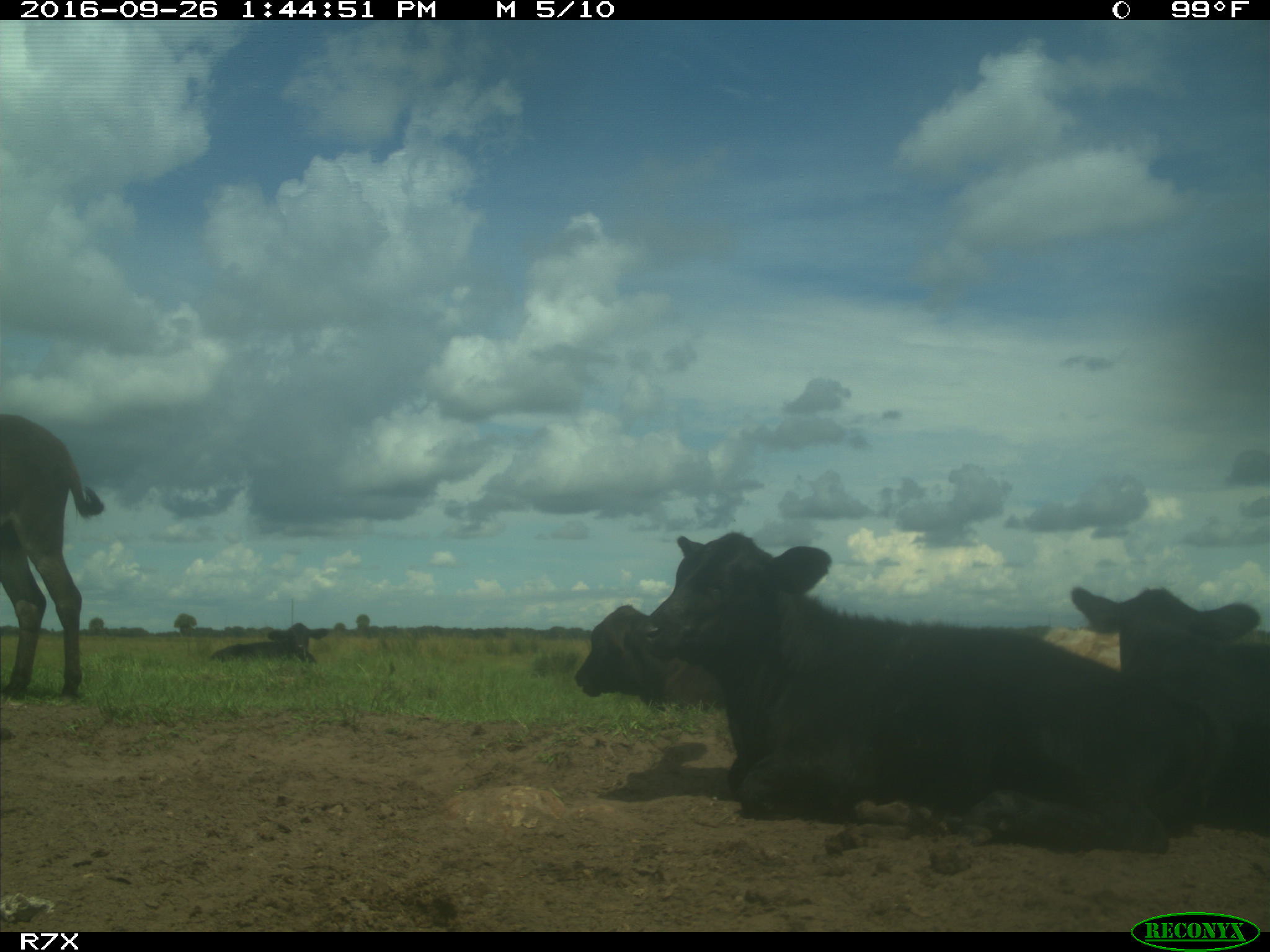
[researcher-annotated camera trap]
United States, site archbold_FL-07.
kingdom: Animalia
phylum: Chordata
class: Mammalia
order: Artiodactyla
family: Bovidae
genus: Bos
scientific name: Bos taurus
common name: domestic cow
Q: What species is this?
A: Bos taurus (domestic cow).